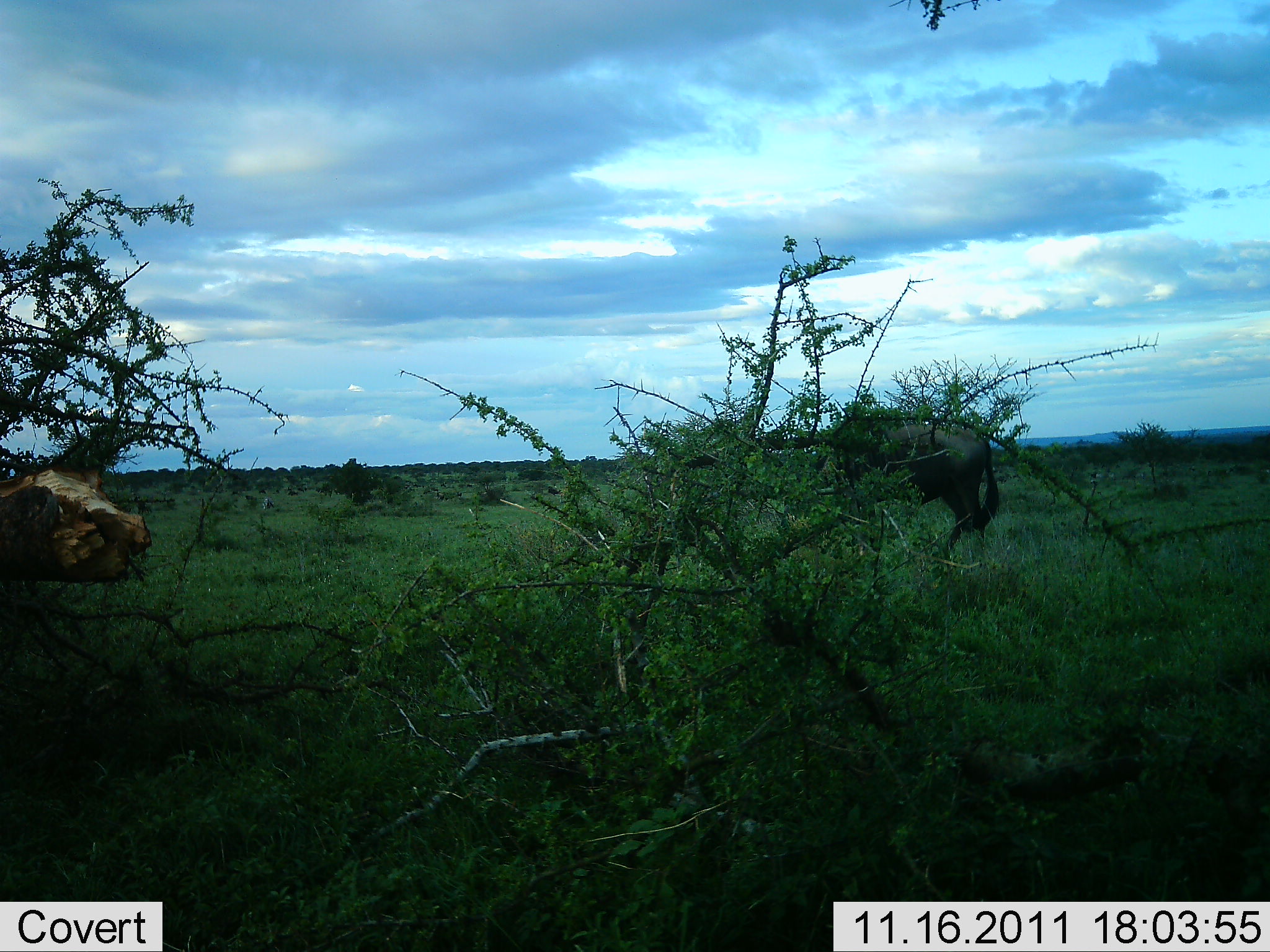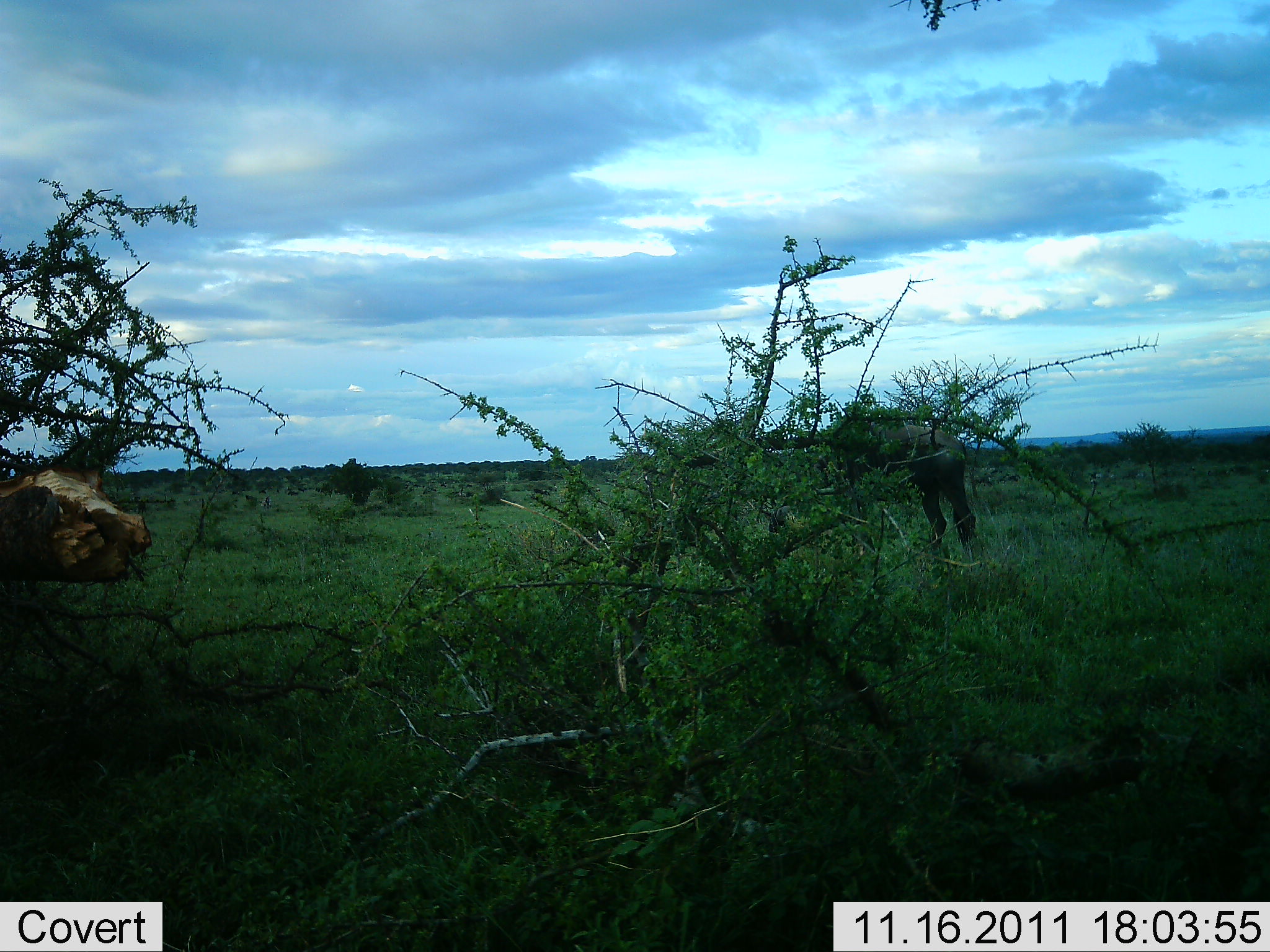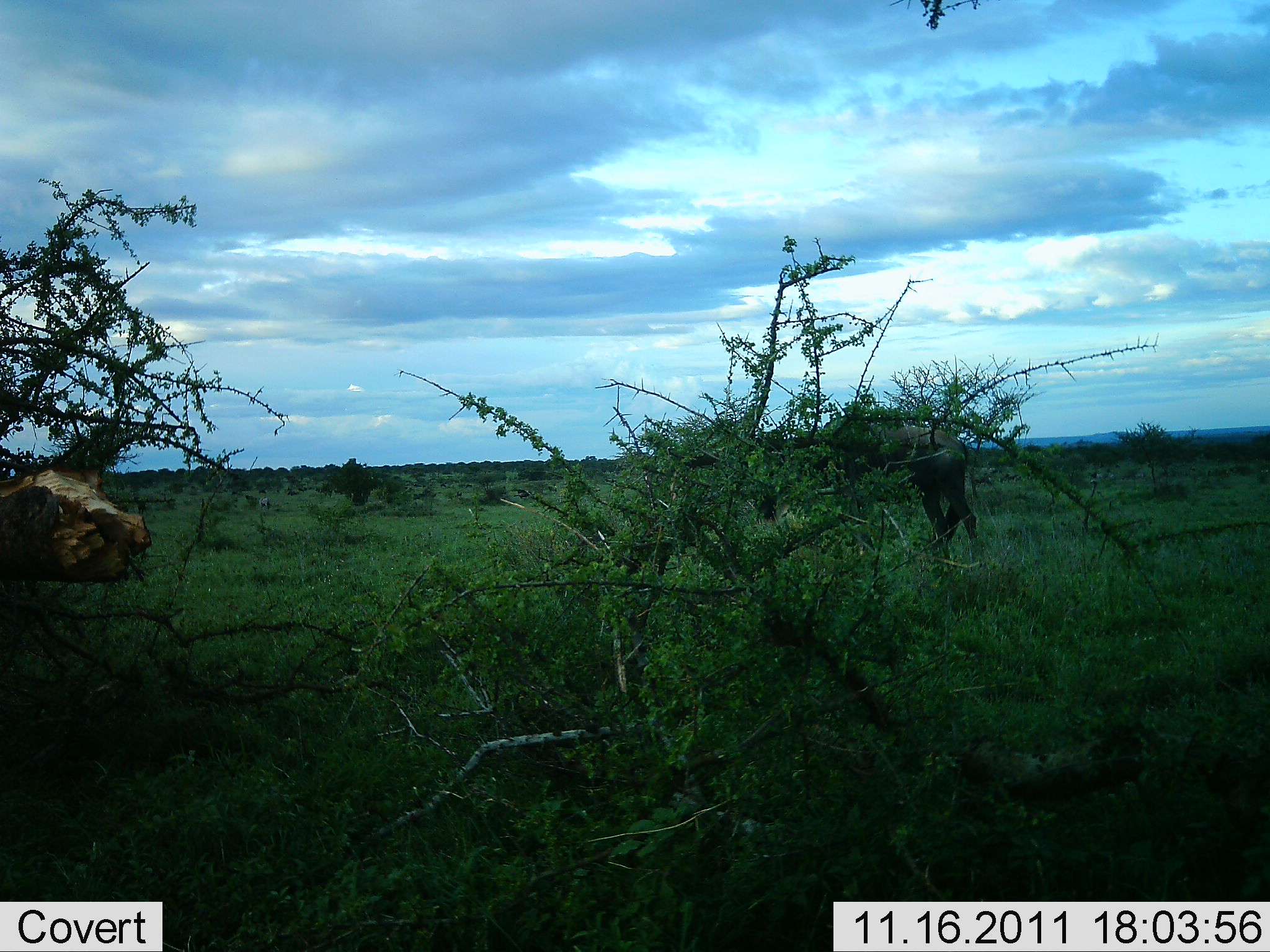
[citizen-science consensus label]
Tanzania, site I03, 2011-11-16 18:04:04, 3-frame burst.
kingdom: Animalia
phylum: Chordata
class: Mammalia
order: Artiodactyla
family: Bovidae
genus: Connochaetes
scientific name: Connochaetes taurinus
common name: blue wildebeest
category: wildebeest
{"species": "wildebeest (blue wildebeest) (Connochaetes taurinus)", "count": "1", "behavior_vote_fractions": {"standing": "36%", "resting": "0%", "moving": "50%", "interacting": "0%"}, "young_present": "0%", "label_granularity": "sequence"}